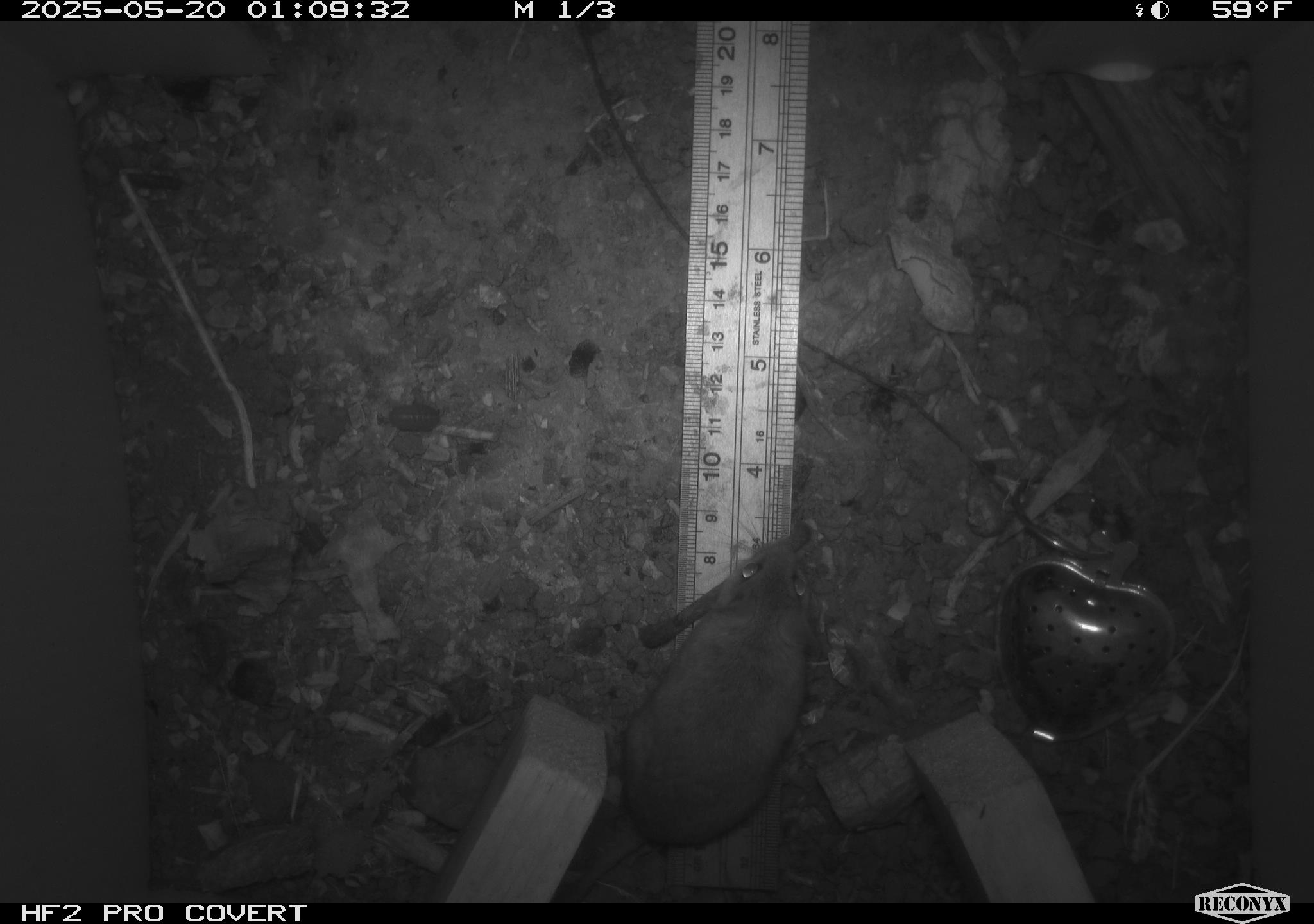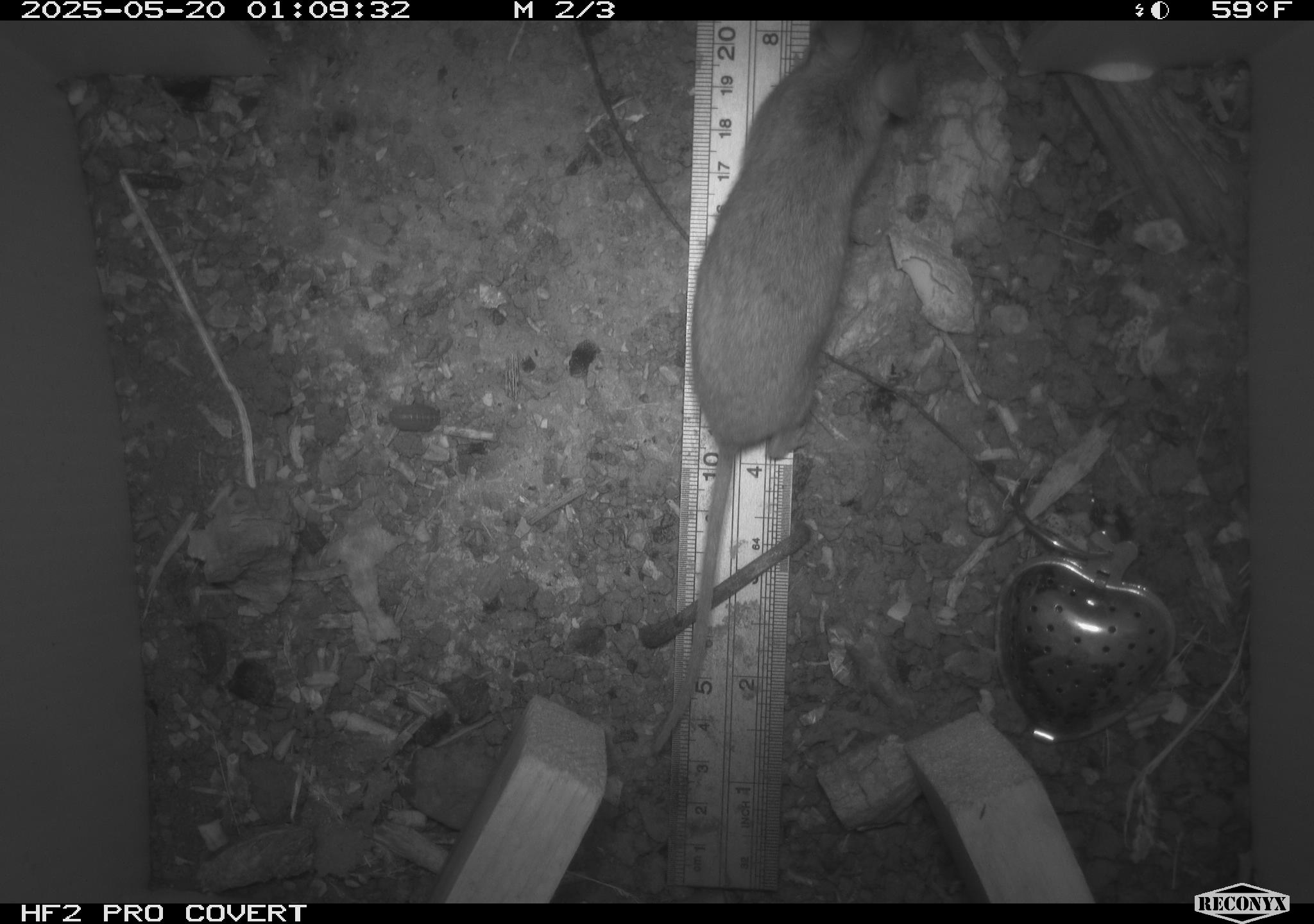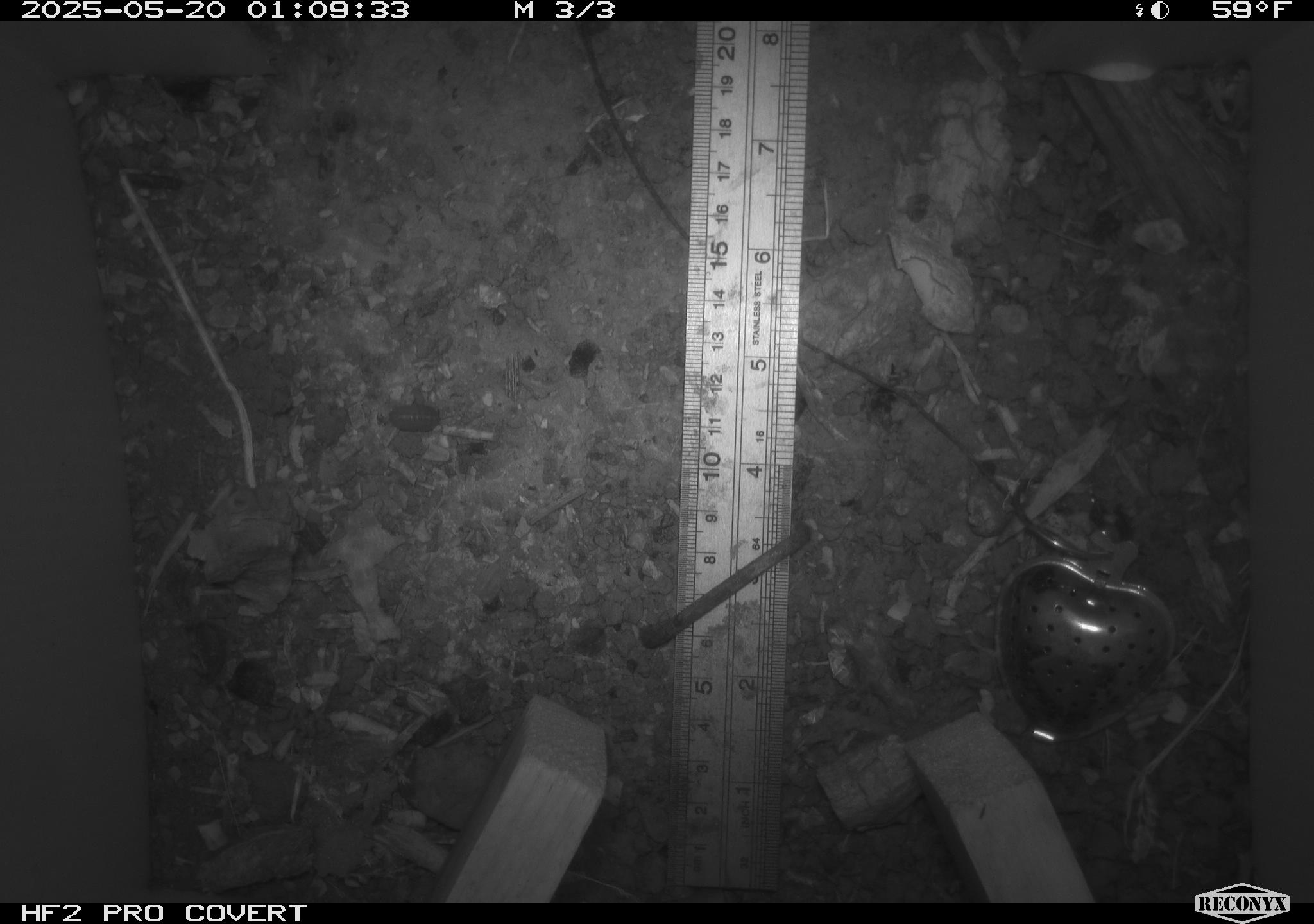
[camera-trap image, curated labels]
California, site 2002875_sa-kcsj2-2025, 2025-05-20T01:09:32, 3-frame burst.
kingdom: Animalia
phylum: Chordata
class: Mammalia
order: Rodentia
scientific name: Rodentia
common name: rodent